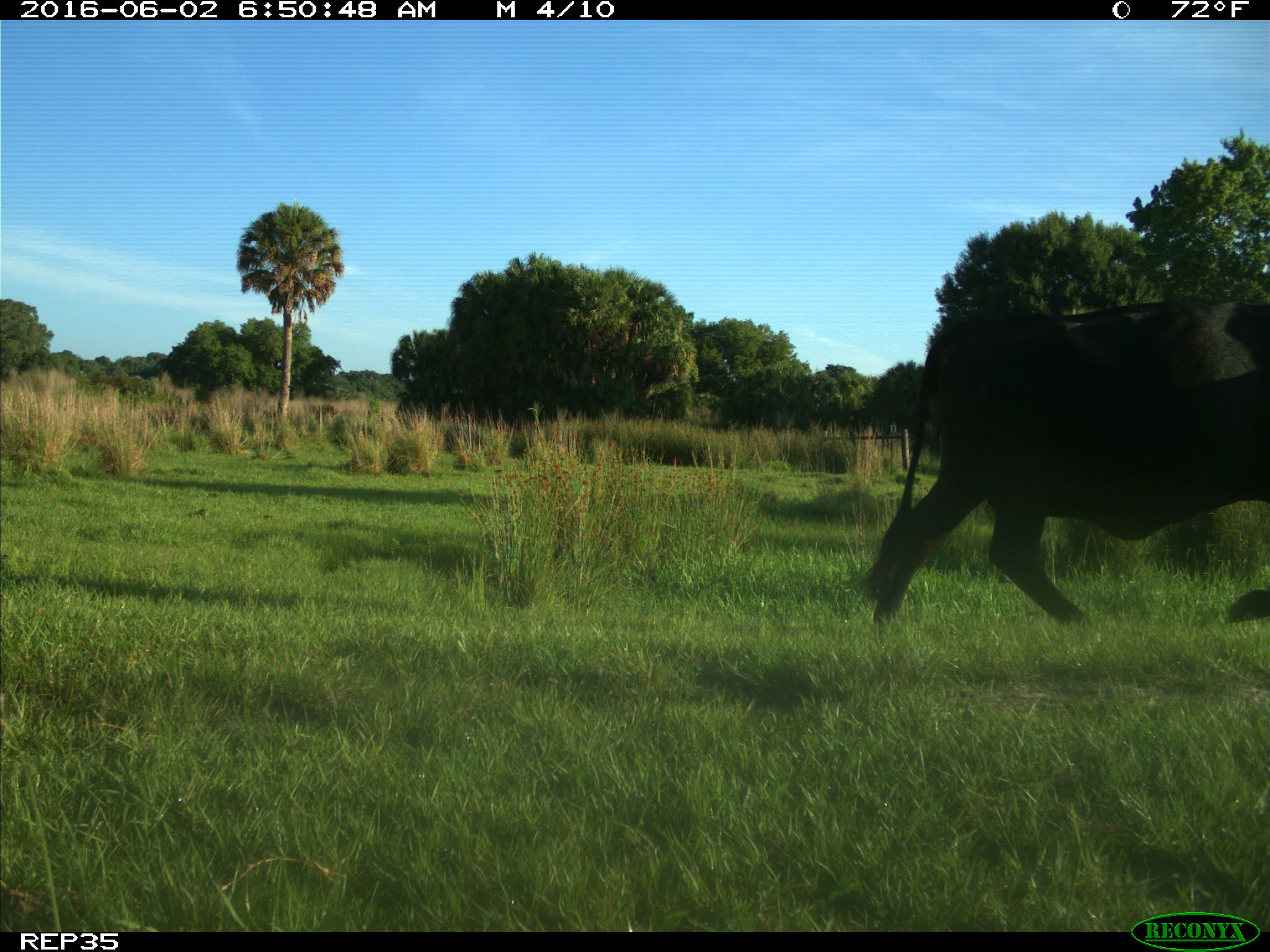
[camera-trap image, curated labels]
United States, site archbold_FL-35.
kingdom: Animalia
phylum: Chordata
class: Mammalia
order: Artiodactyla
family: Bovidae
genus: Bos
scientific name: Bos taurus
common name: domestic cow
Bos taurus (domestic cow).